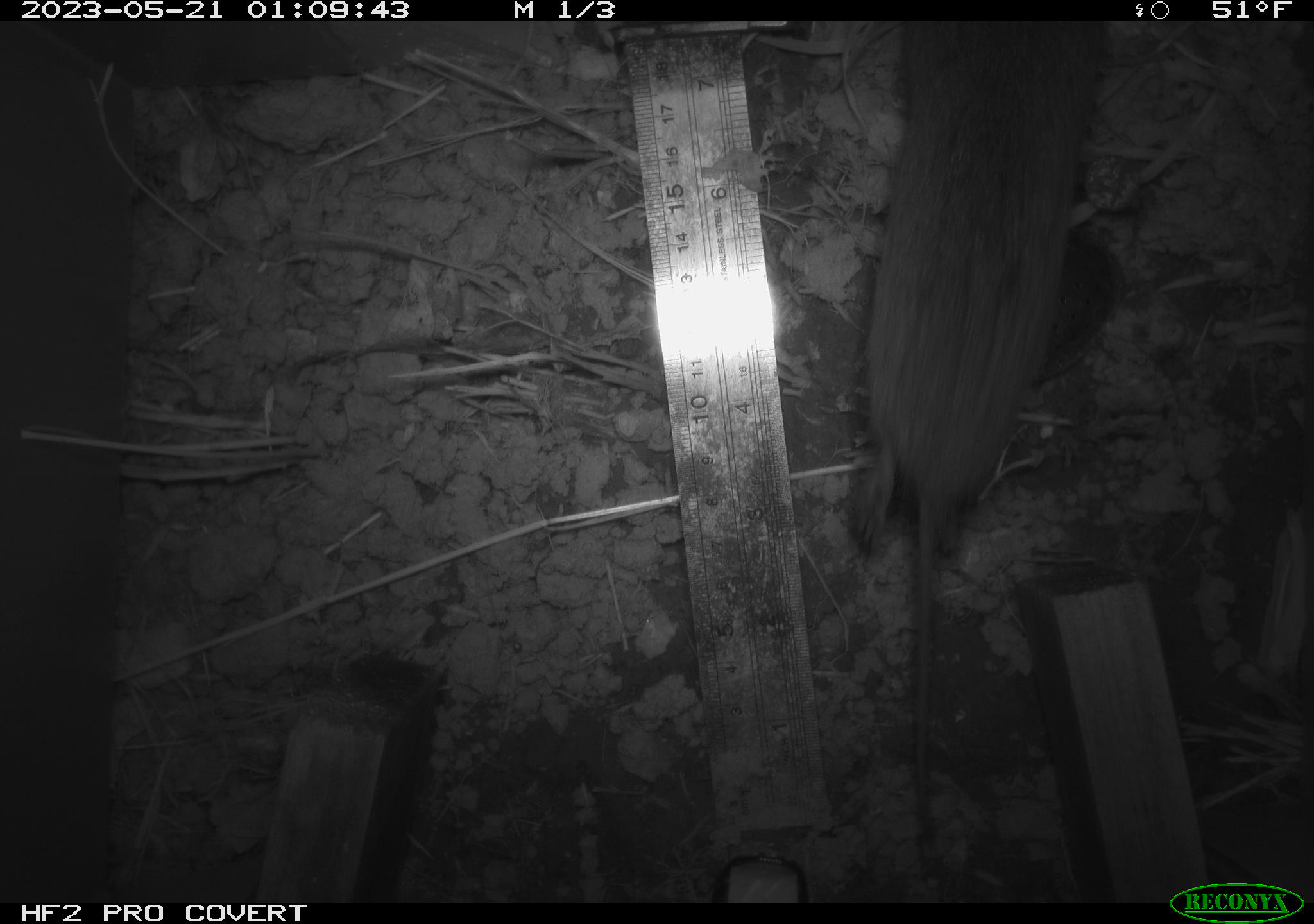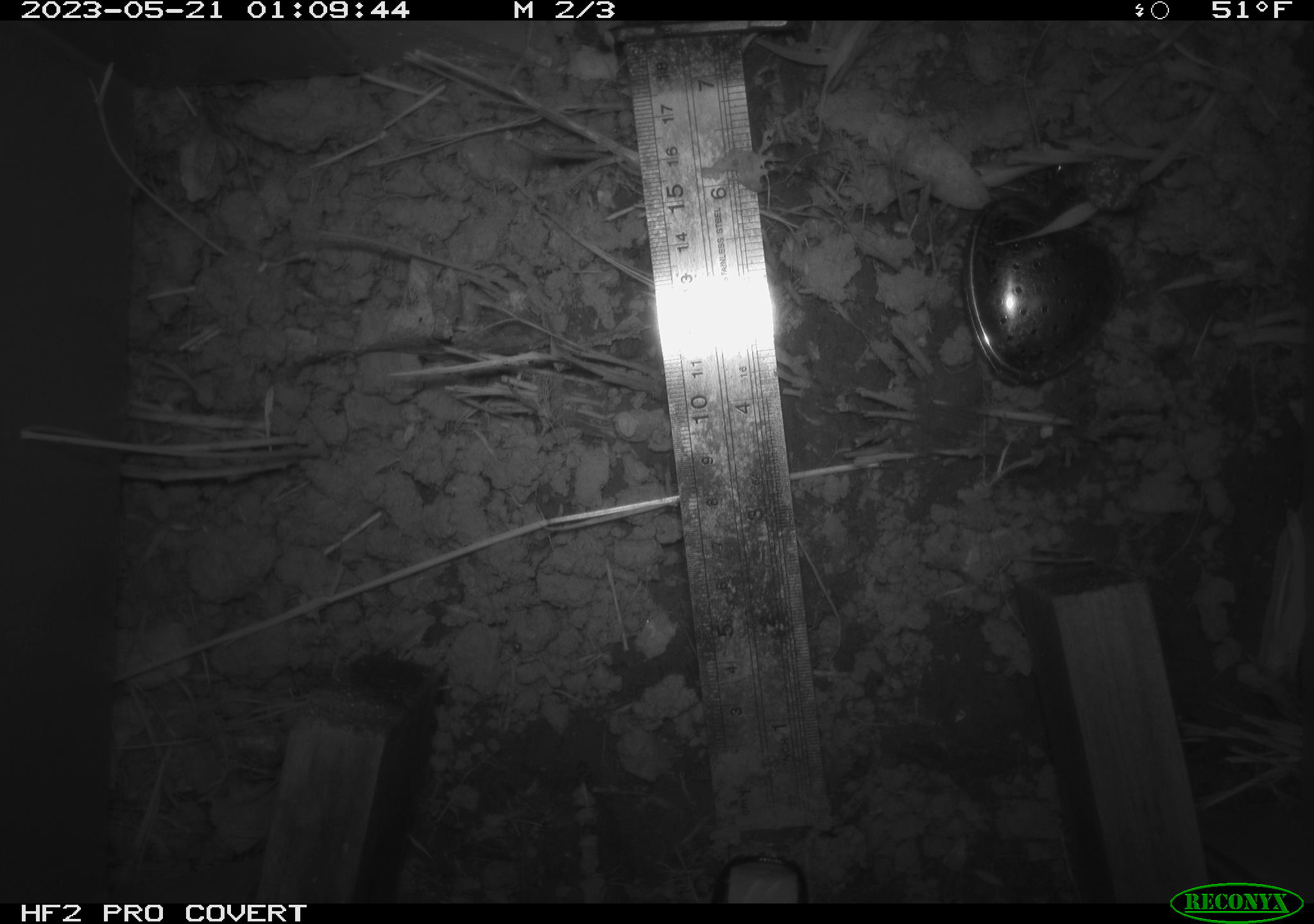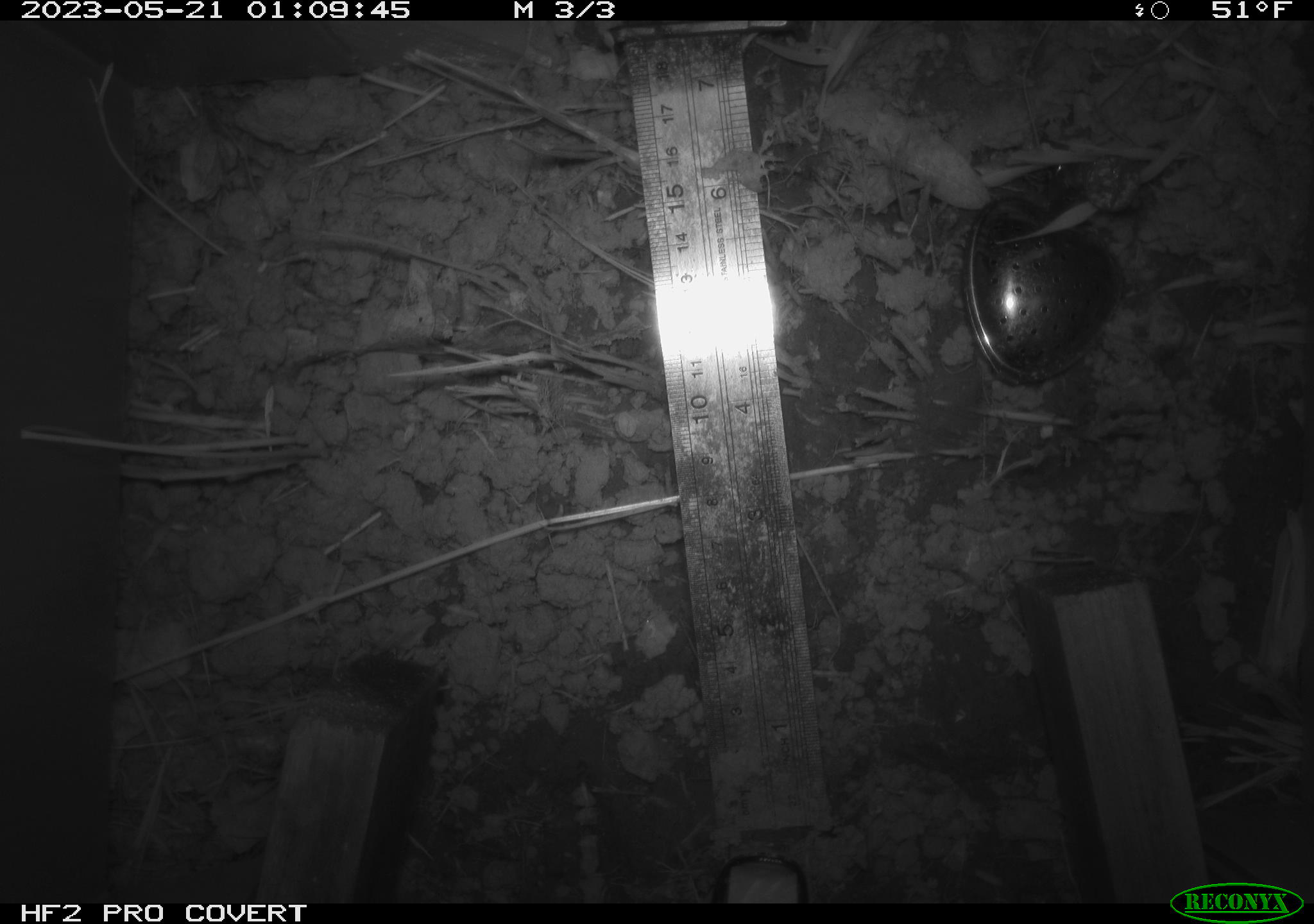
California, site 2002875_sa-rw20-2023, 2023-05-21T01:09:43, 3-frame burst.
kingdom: Animalia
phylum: Chordata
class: Mammalia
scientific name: Mammalia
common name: mammal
Mammal (Mammalia).